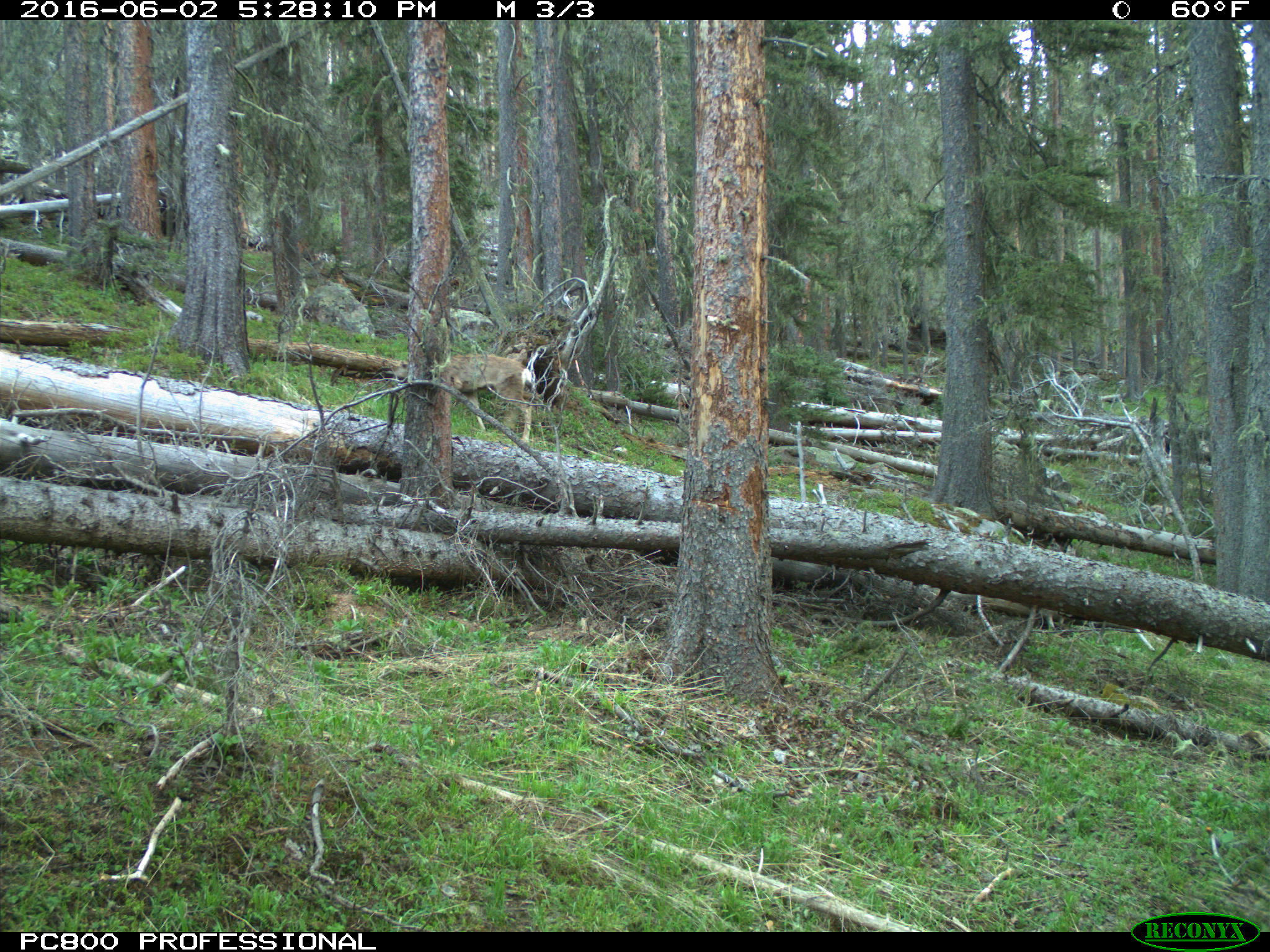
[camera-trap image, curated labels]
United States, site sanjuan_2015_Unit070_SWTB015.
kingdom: Animalia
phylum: Chordata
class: Mammalia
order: Artiodactyla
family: Cervidae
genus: Odocoileus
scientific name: Odocoileus hemionus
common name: mule deer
Odocoileus hemionus (mule deer).